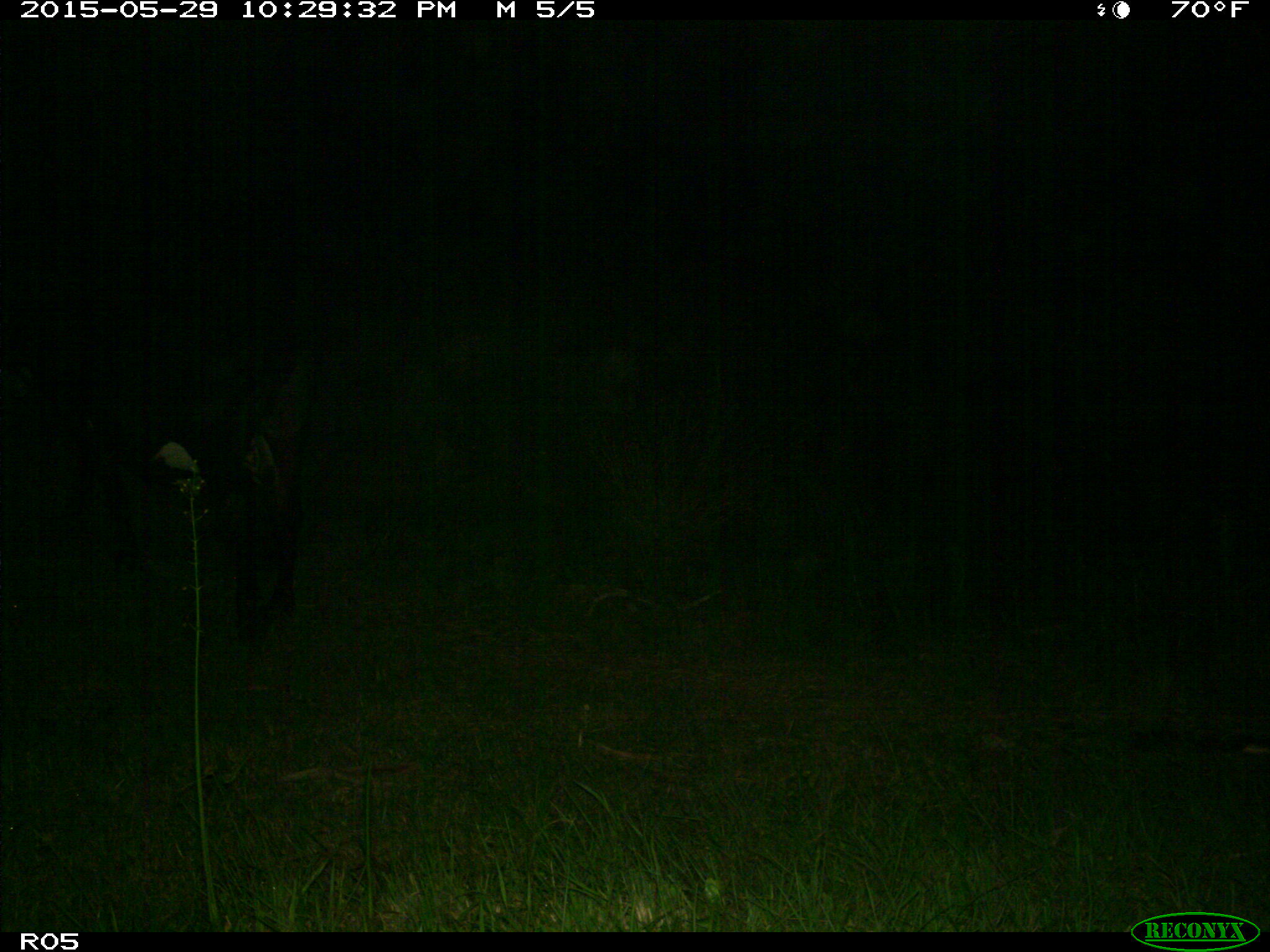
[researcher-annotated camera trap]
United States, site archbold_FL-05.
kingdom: Animalia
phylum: Chordata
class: Mammalia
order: Artiodactyla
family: Bovidae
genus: Bos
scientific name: Bos taurus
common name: domestic cow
Bos taurus (domestic cow).